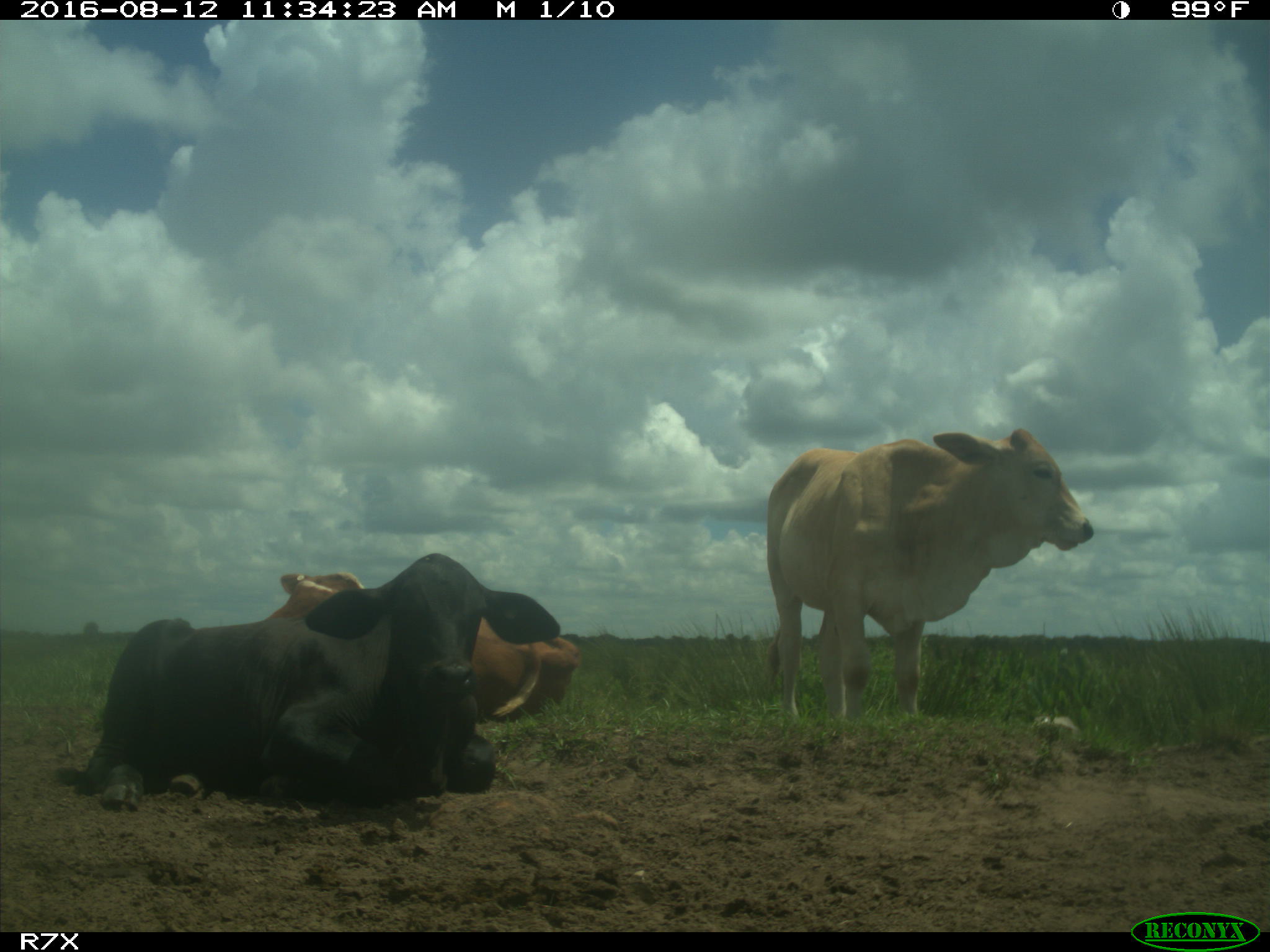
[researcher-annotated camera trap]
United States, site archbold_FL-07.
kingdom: Animalia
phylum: Chordata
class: Mammalia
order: Artiodactyla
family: Bovidae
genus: Bos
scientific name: Bos taurus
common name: domestic cow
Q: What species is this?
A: Bos taurus (domestic cow).